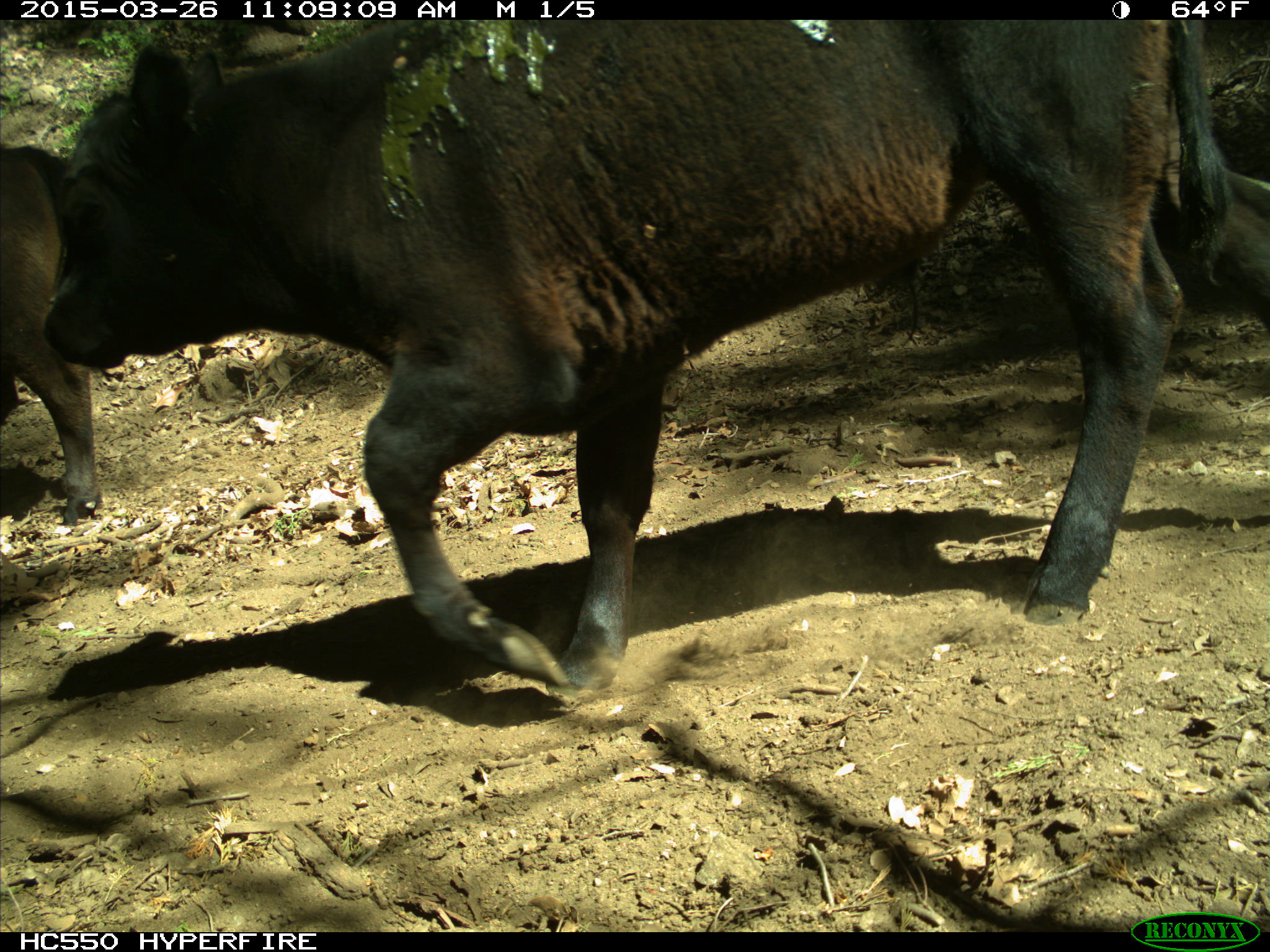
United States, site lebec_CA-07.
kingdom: Animalia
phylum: Chordata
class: Mammalia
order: Artiodactyla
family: Bovidae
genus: Bos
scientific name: Bos taurus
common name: domestic cow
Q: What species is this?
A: Bos taurus (domestic cow).